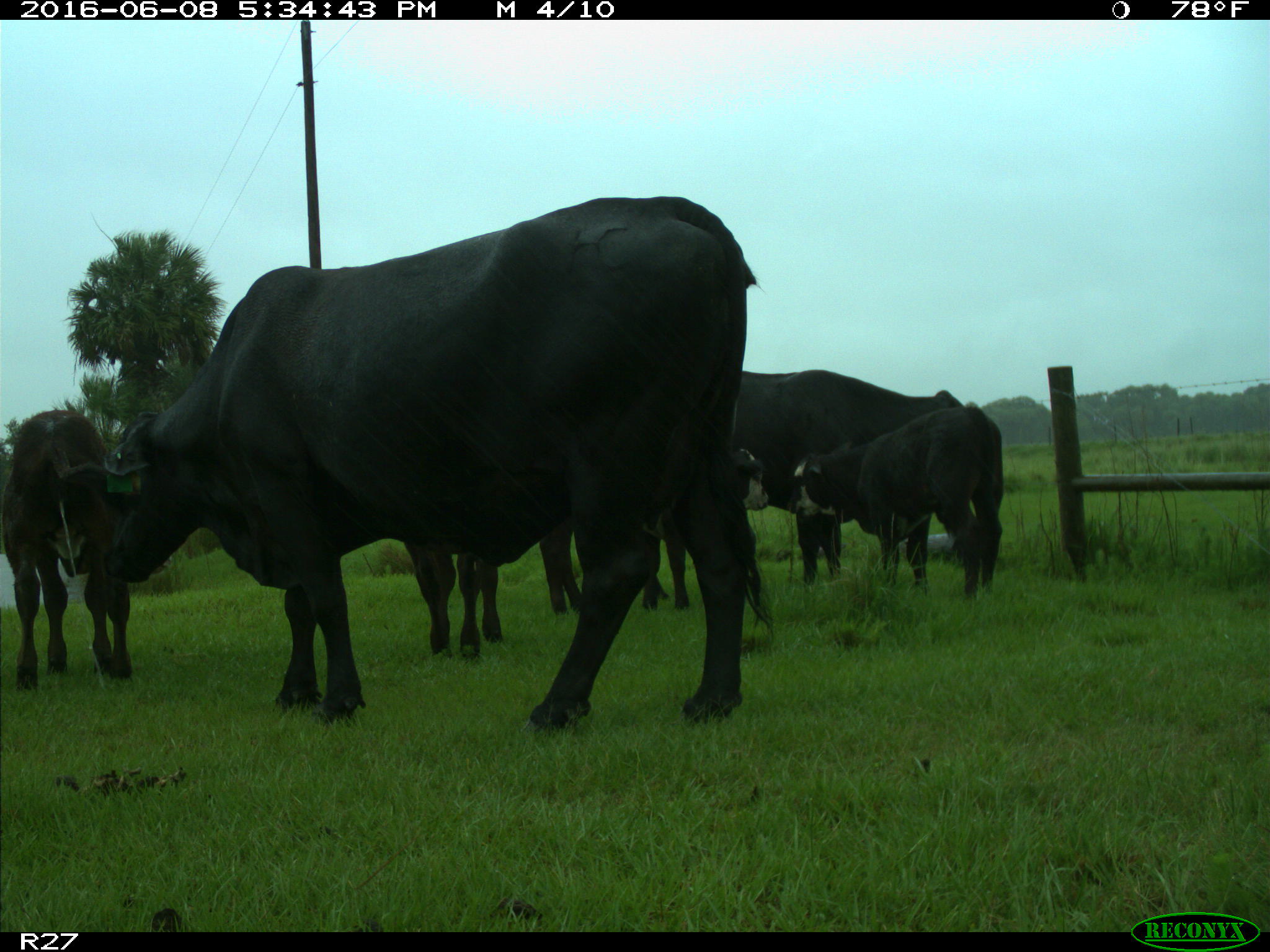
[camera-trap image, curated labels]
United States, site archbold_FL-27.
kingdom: Animalia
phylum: Chordata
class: Mammalia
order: Artiodactyla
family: Bovidae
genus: Bos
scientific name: Bos taurus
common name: domestic cow